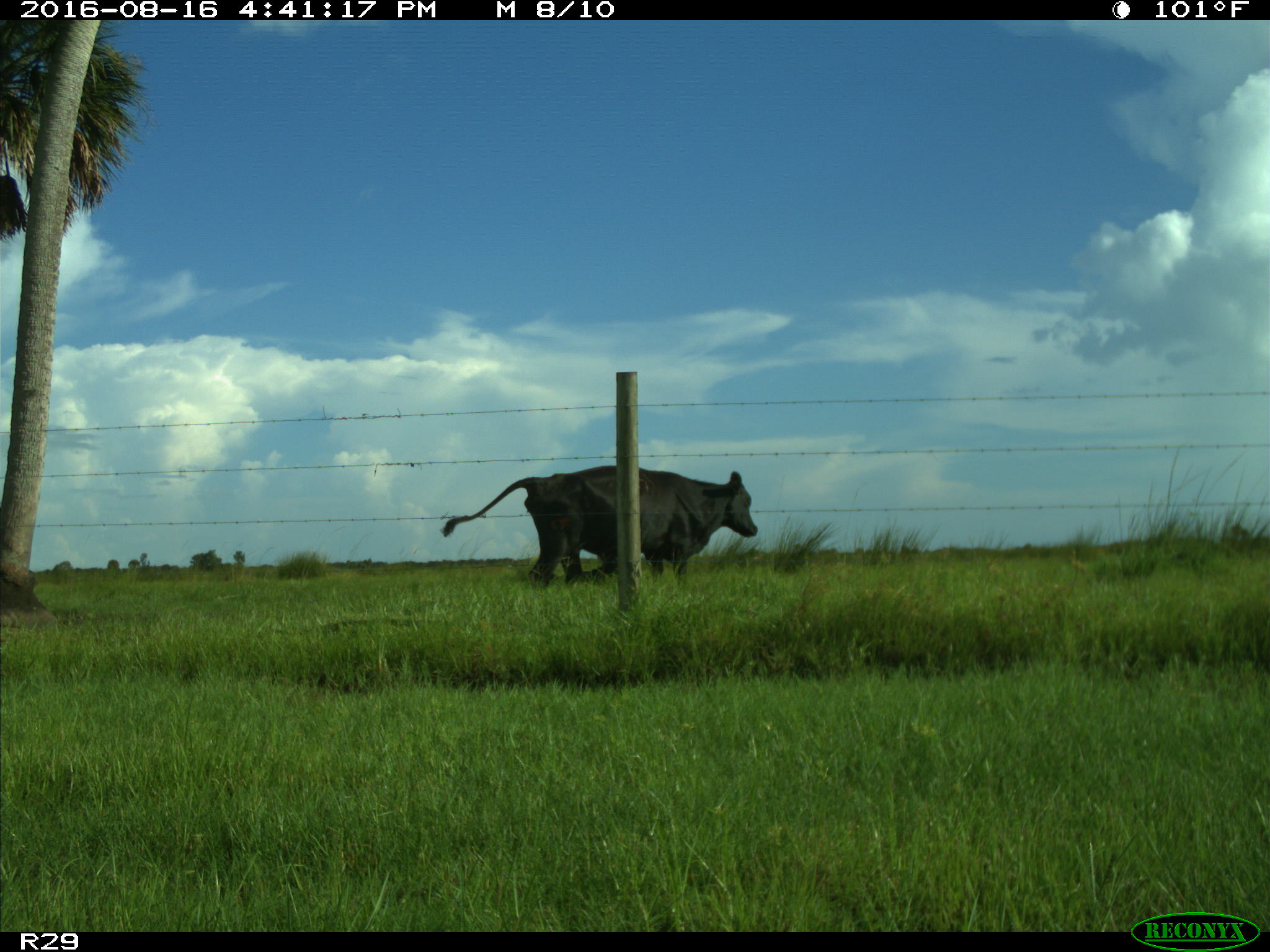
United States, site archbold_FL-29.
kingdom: Animalia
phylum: Chordata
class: Mammalia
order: Artiodactyla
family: Bovidae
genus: Bos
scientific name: Bos taurus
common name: domestic cow